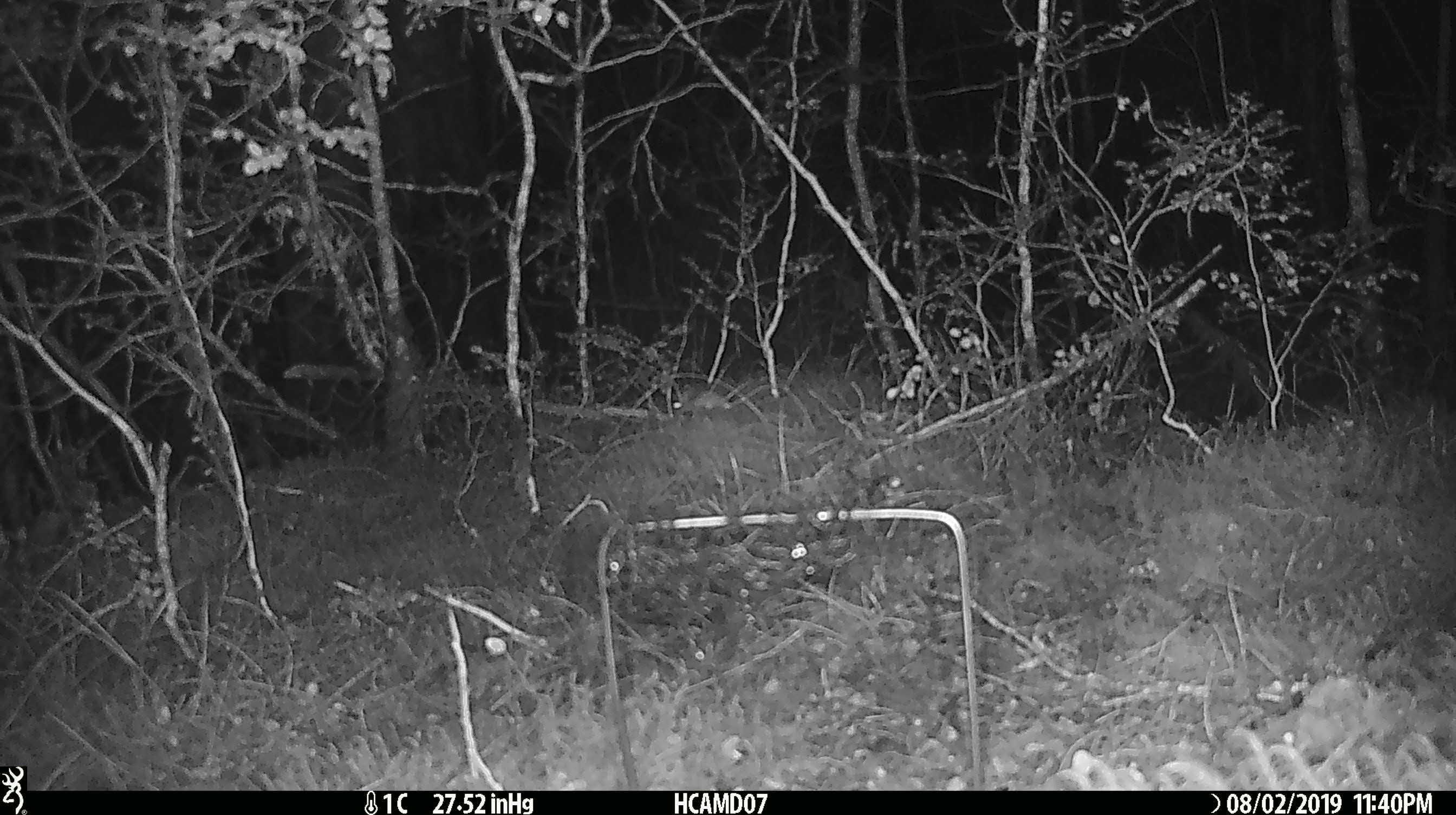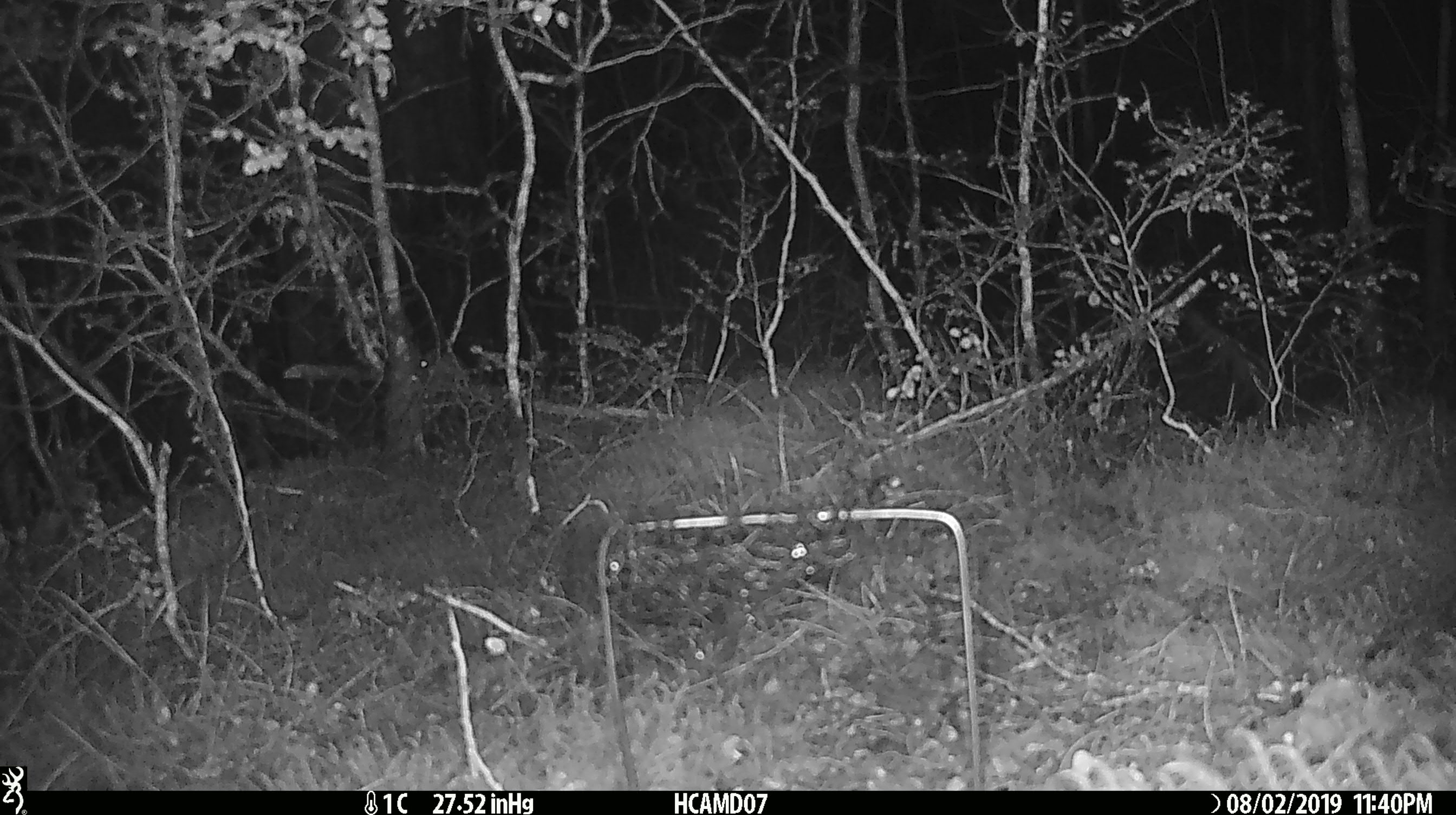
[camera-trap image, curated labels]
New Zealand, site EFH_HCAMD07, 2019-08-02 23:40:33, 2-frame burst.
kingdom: Animalia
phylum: Chordata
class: Mammalia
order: Rodentia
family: Muridae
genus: Mus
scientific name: Mus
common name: mouse